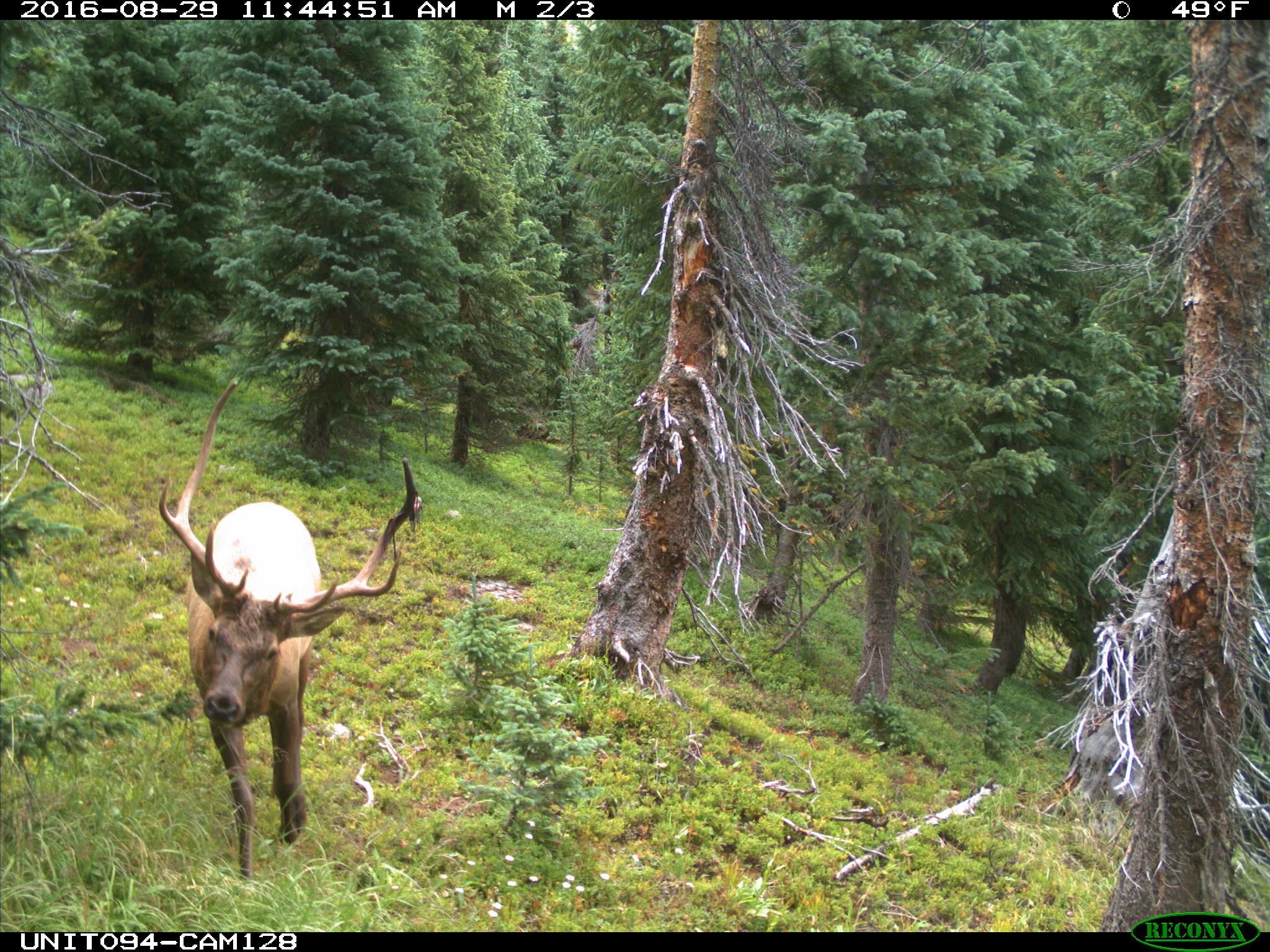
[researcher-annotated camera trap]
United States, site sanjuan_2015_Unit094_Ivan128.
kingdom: Animalia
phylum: Chordata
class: Mammalia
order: Artiodactyla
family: Cervidae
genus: Cervus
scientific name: Cervus elaphus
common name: red deer